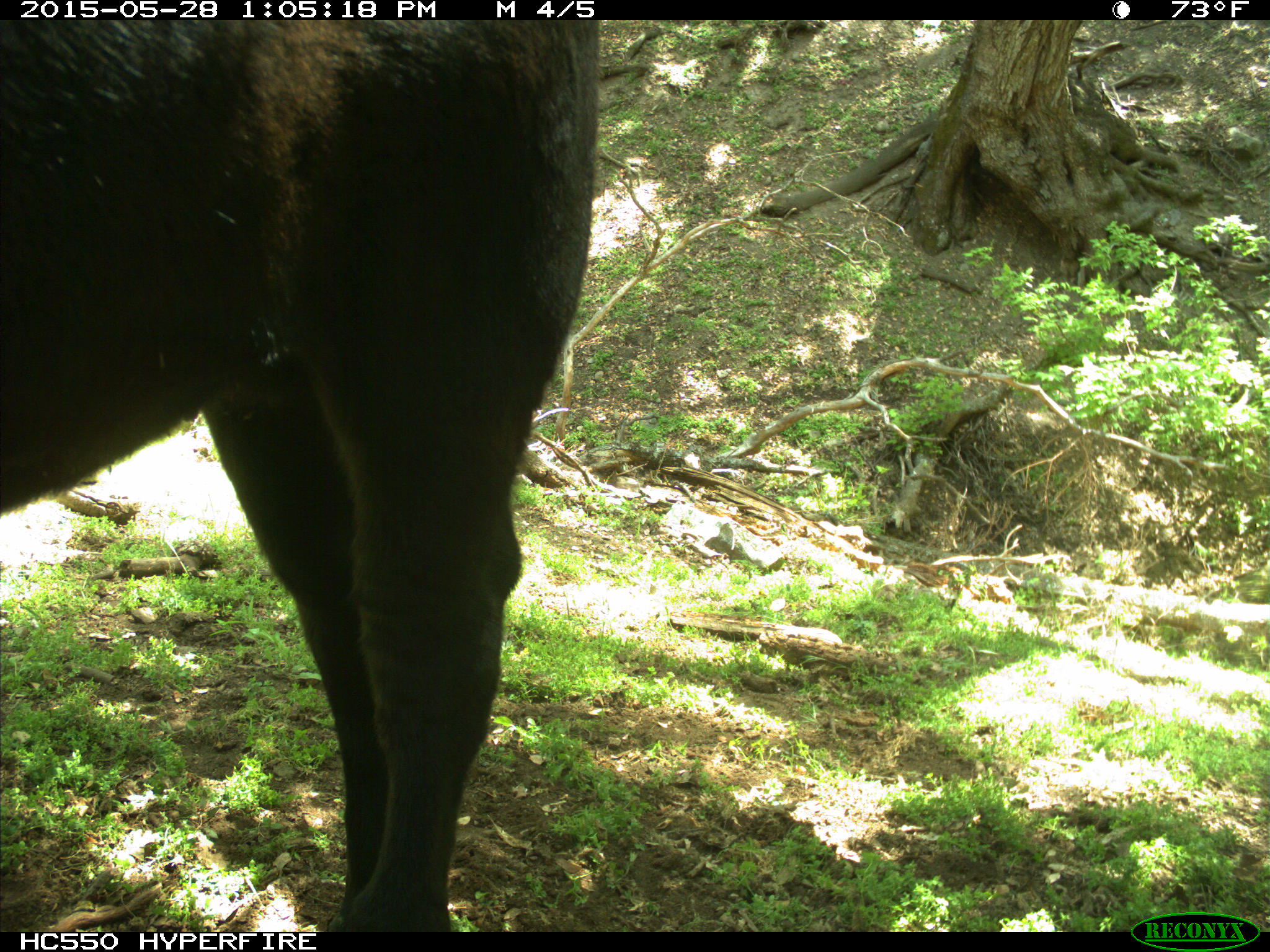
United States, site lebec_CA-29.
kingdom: Animalia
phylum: Chordata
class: Mammalia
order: Artiodactyla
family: Bovidae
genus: Bos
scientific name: Bos taurus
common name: domestic cow